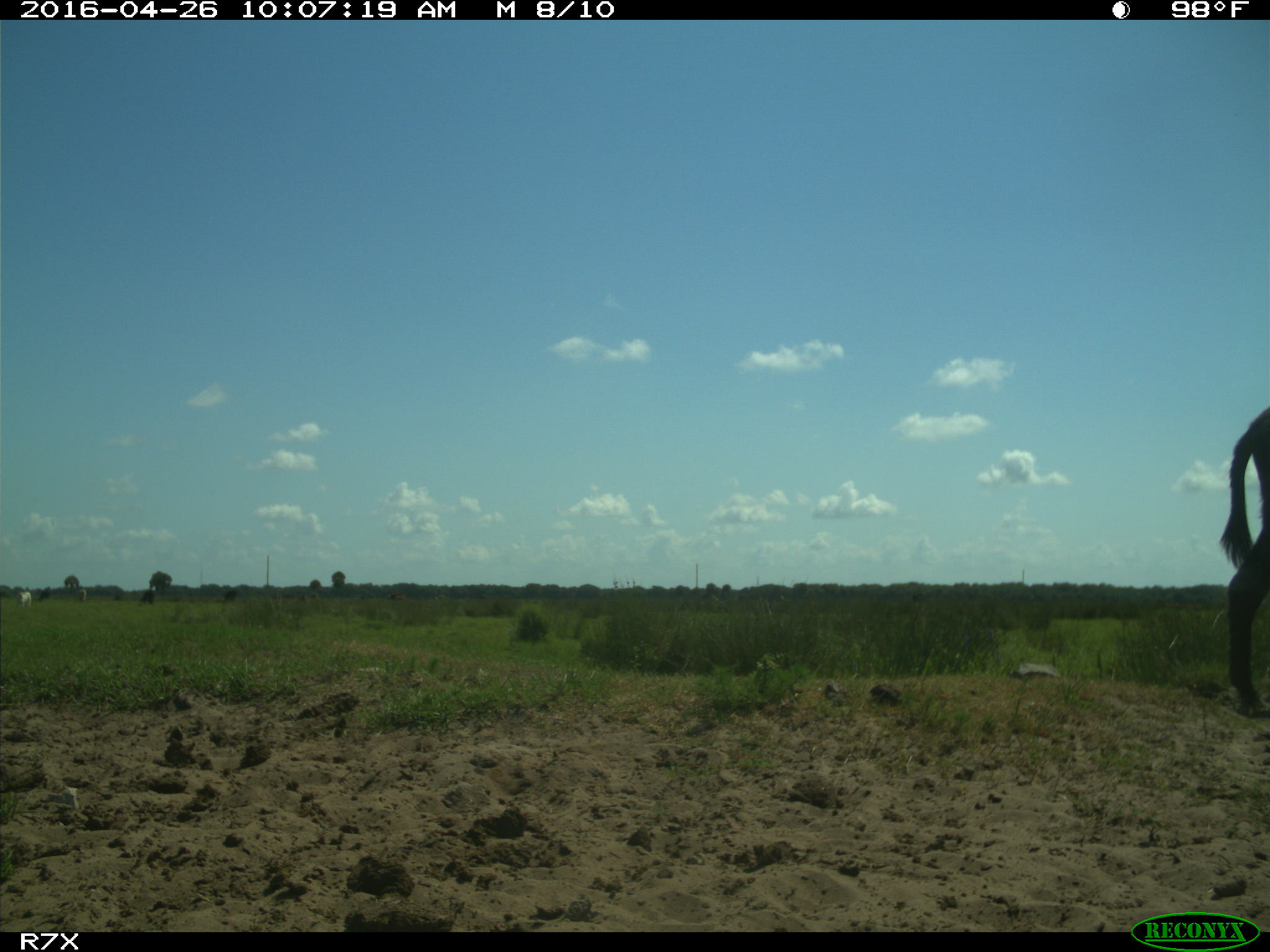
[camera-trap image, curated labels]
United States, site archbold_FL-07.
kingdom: Animalia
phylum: Chordata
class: Mammalia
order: Artiodactyla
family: Bovidae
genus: Bos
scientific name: Bos taurus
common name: domestic cow